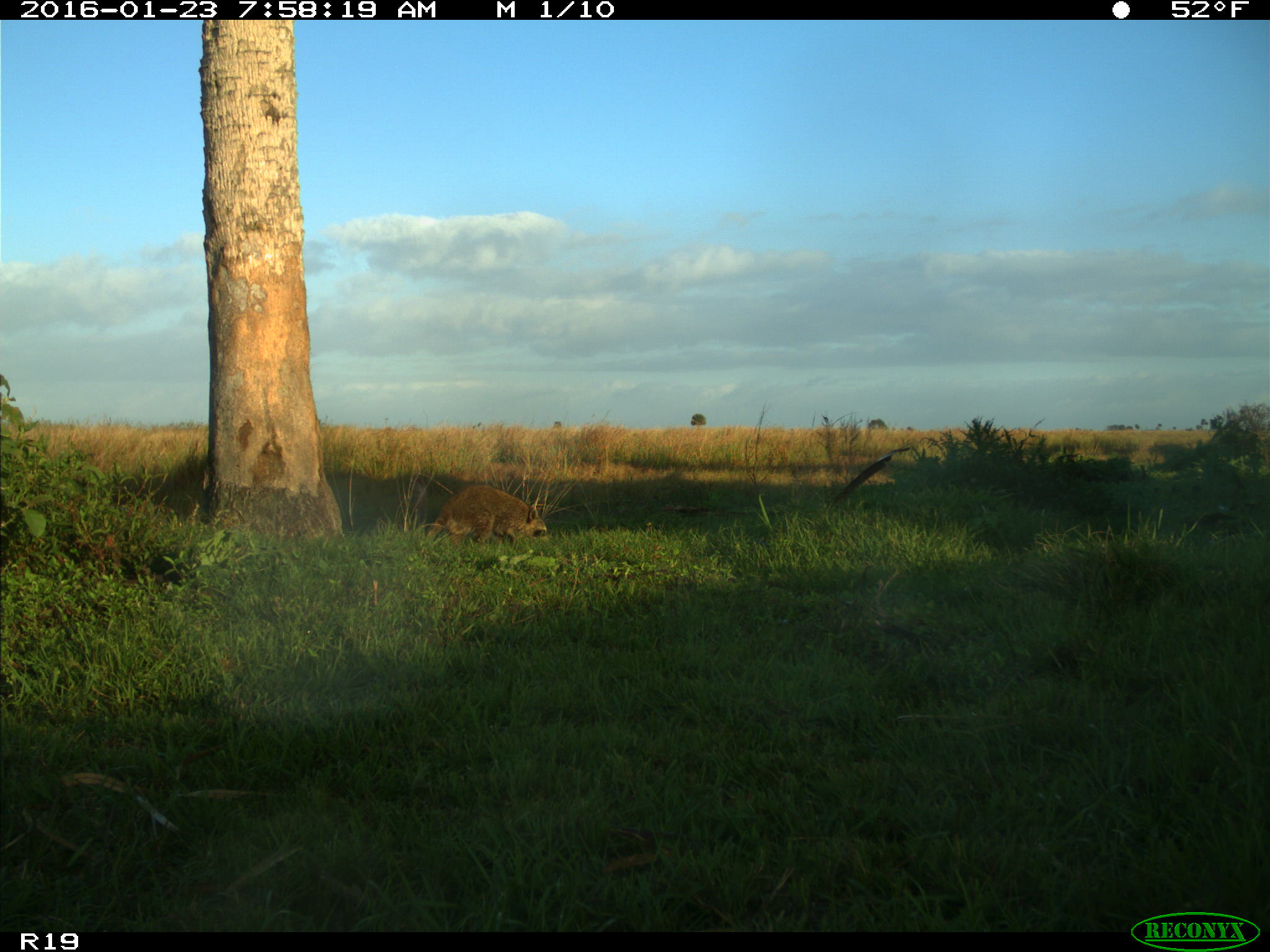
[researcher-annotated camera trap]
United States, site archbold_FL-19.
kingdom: Animalia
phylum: Chordata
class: Mammalia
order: Carnivora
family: Procyonidae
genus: Procyon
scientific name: Procyon lotor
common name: common raccoon